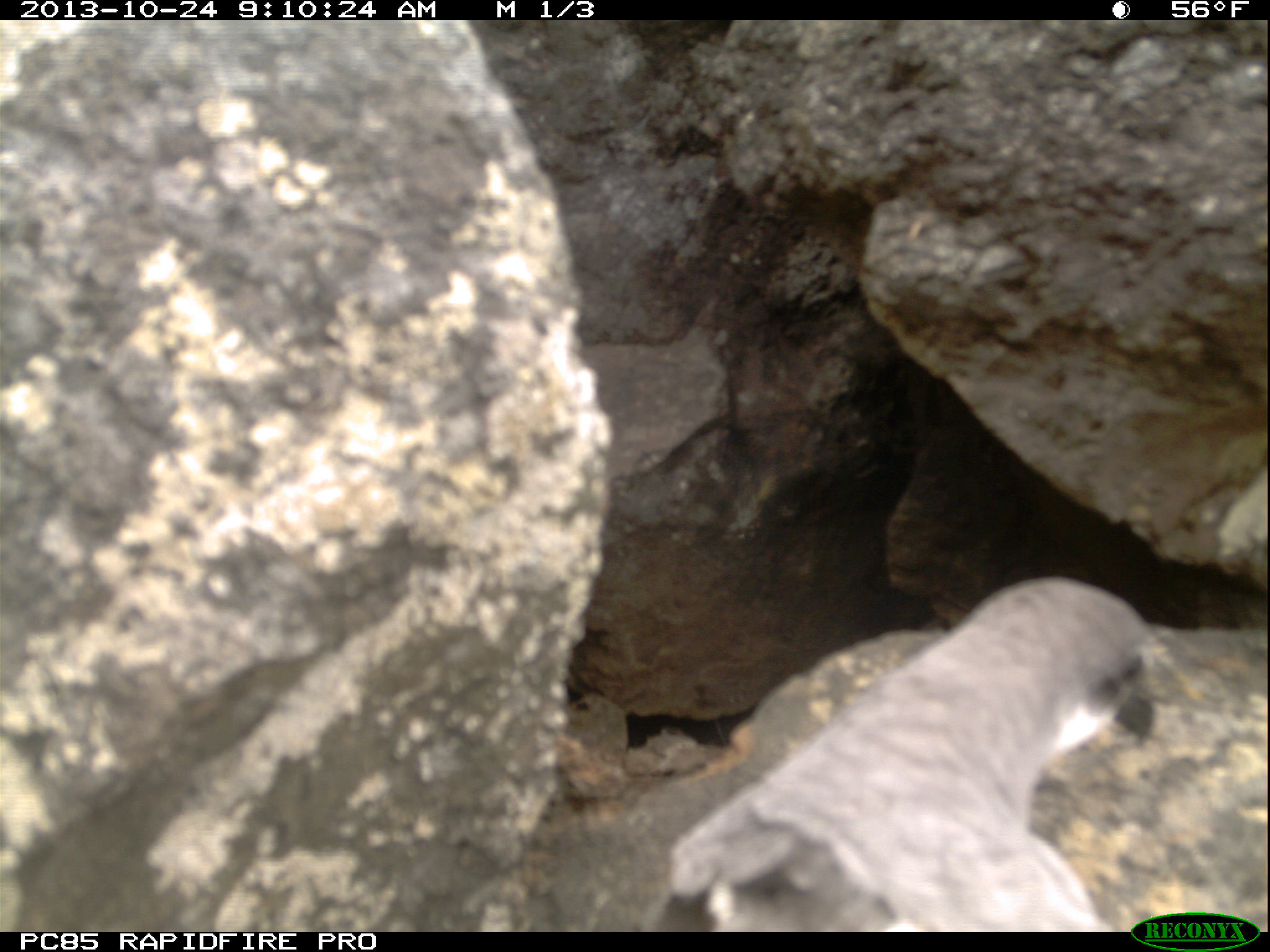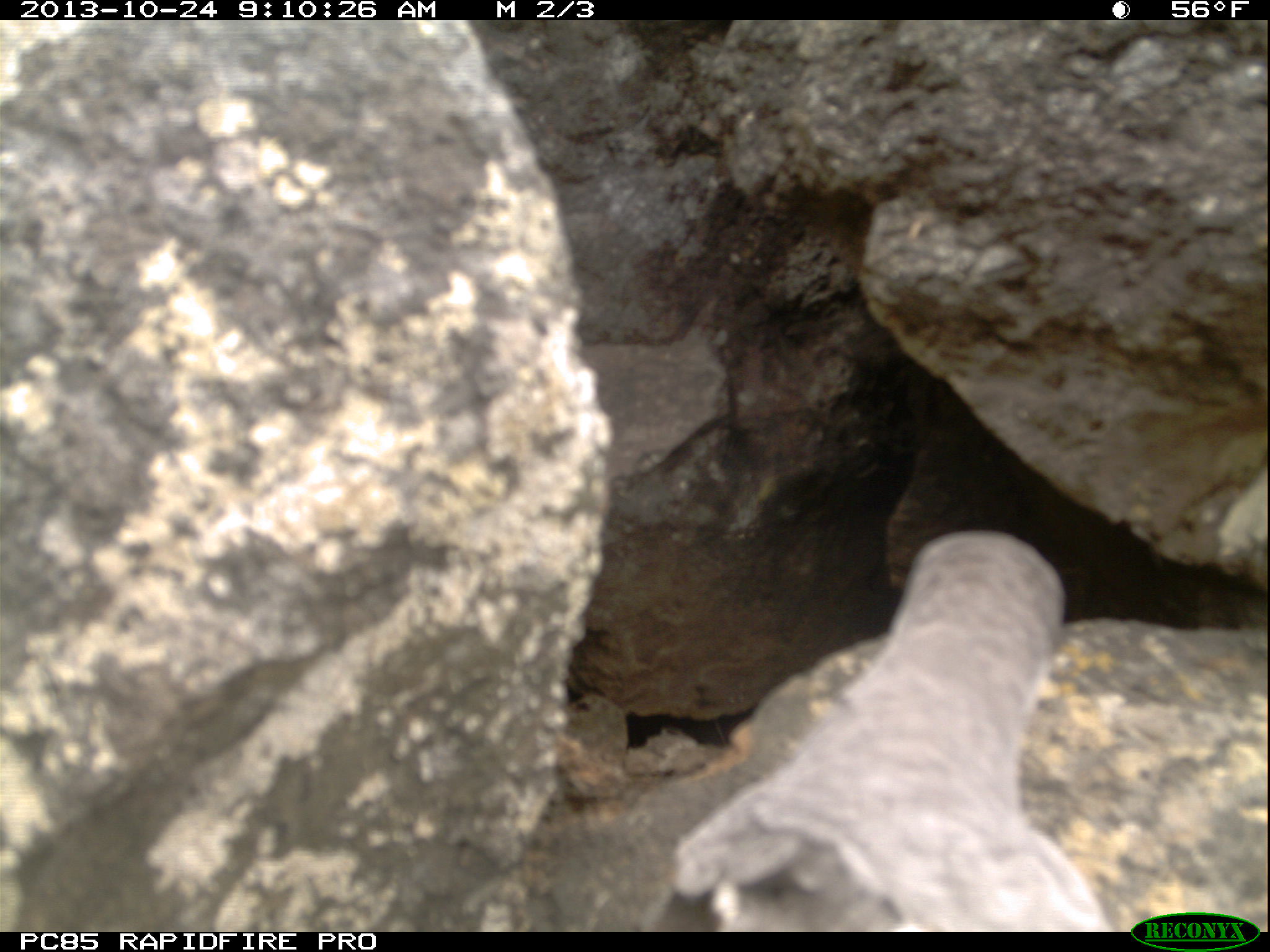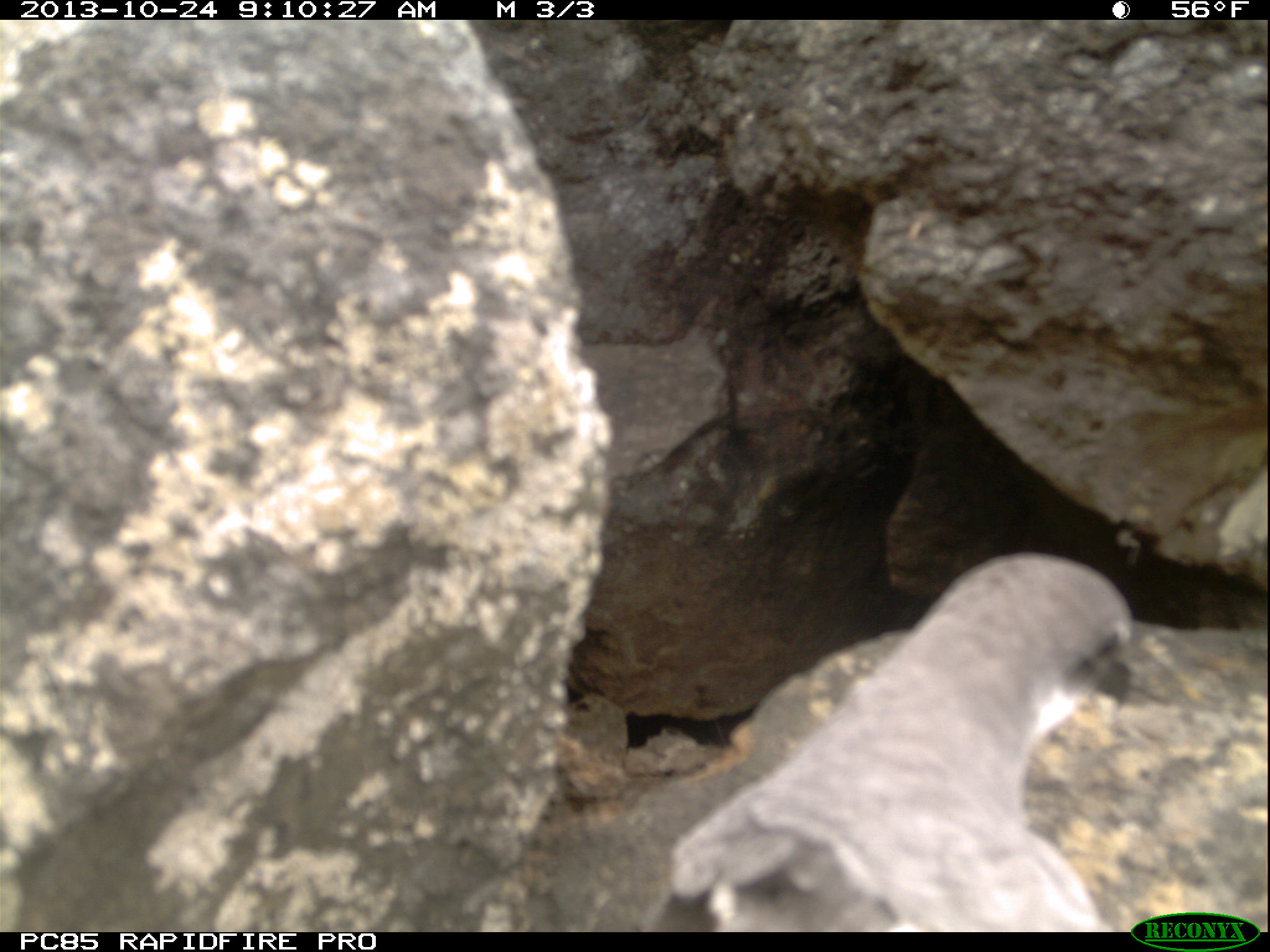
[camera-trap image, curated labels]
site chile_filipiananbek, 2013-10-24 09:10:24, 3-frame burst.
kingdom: Animalia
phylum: Chordata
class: Aves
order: Procellariiformes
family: Procellariidae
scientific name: Procellariidae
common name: petrel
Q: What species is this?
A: Petrel (Procellariidae).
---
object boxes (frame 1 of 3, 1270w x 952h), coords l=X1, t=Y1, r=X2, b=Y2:
petrel: l=641, t=578, r=1157, b=925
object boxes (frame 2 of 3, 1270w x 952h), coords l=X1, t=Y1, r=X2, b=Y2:
petrel: l=642, t=537, r=1121, b=932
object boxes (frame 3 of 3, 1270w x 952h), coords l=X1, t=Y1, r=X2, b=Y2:
petrel: l=643, t=552, r=1137, b=927